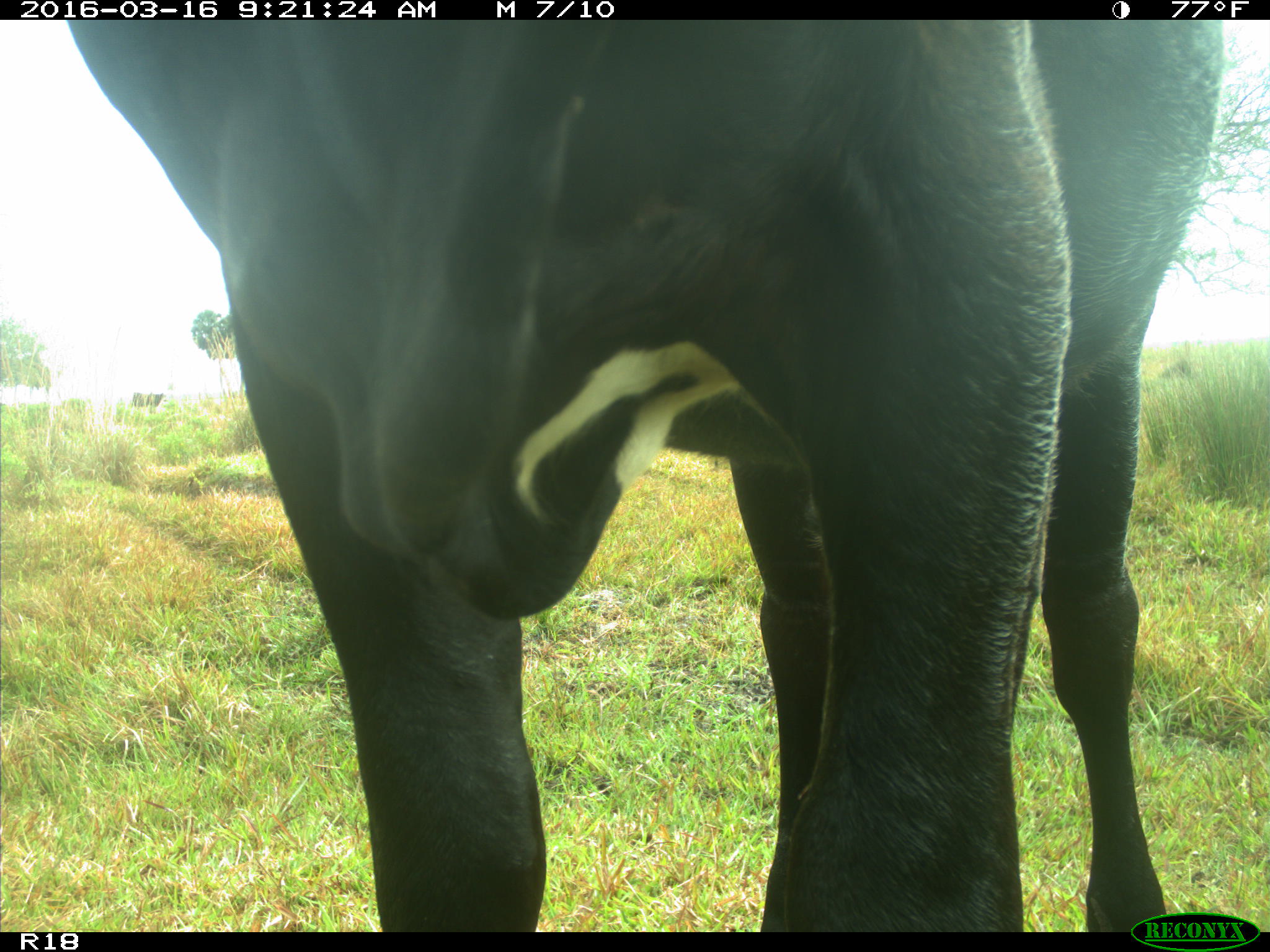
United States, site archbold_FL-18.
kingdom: Animalia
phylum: Chordata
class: Mammalia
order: Artiodactyla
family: Bovidae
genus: Bos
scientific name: Bos taurus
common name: domestic cow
Bos taurus (domestic cow).